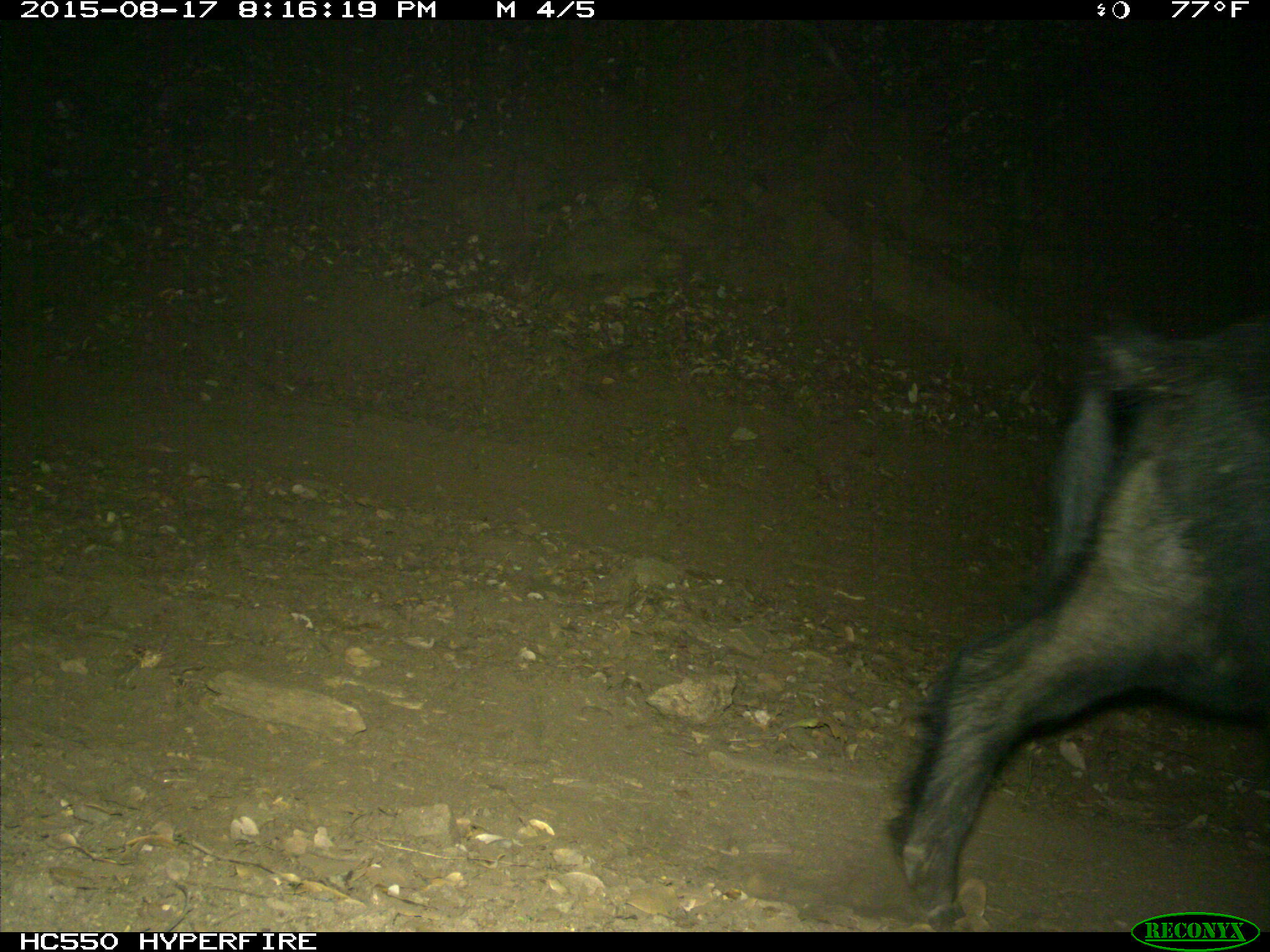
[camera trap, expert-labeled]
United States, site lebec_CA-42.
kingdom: Animalia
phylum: Chordata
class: Mammalia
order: Artiodactyla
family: Suidae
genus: Sus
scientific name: Sus scrofa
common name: wild boar